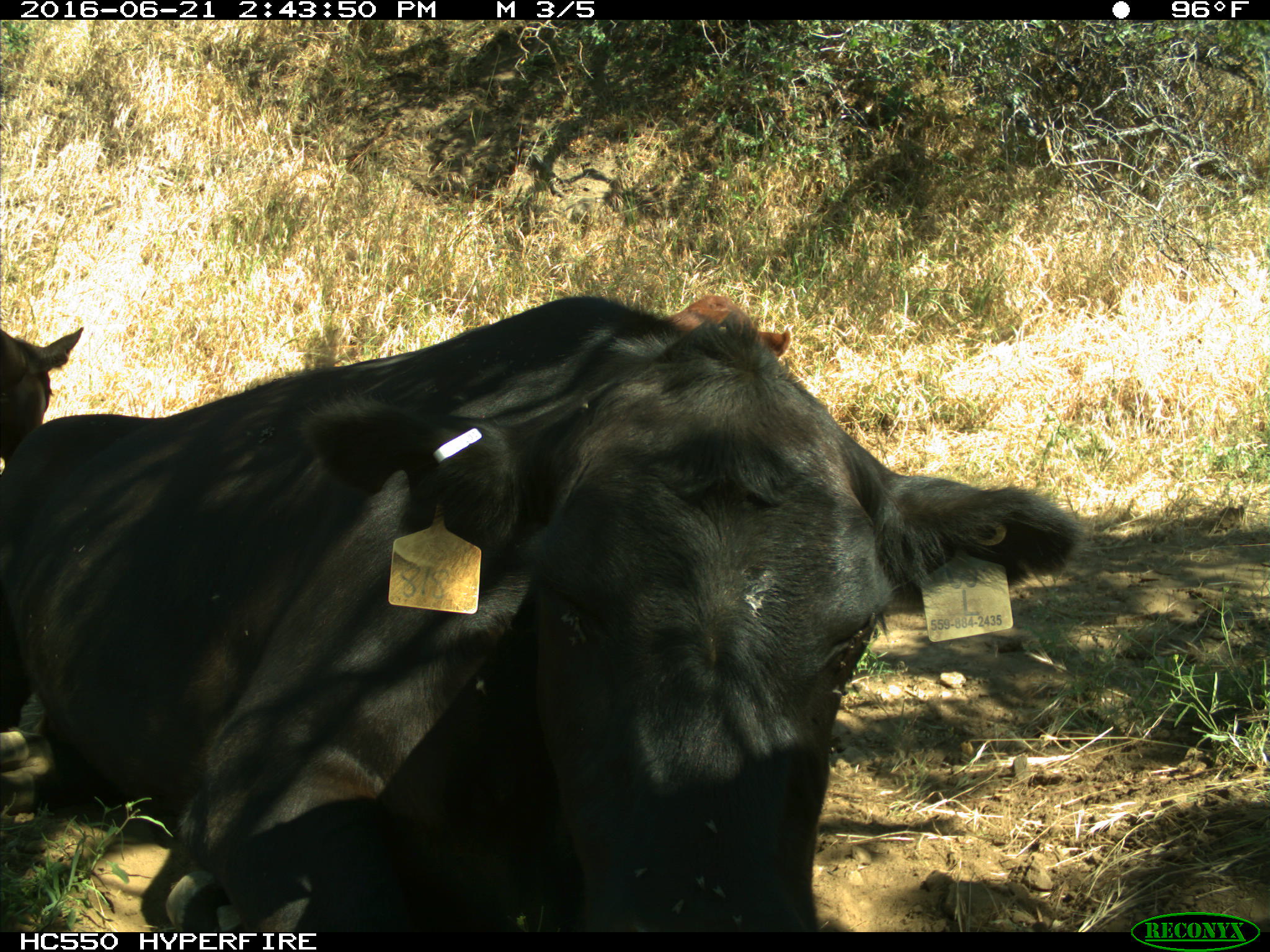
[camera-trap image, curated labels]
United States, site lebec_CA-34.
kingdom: Animalia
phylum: Chordata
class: Mammalia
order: Artiodactyla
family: Bovidae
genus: Bos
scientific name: Bos taurus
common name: domestic cow